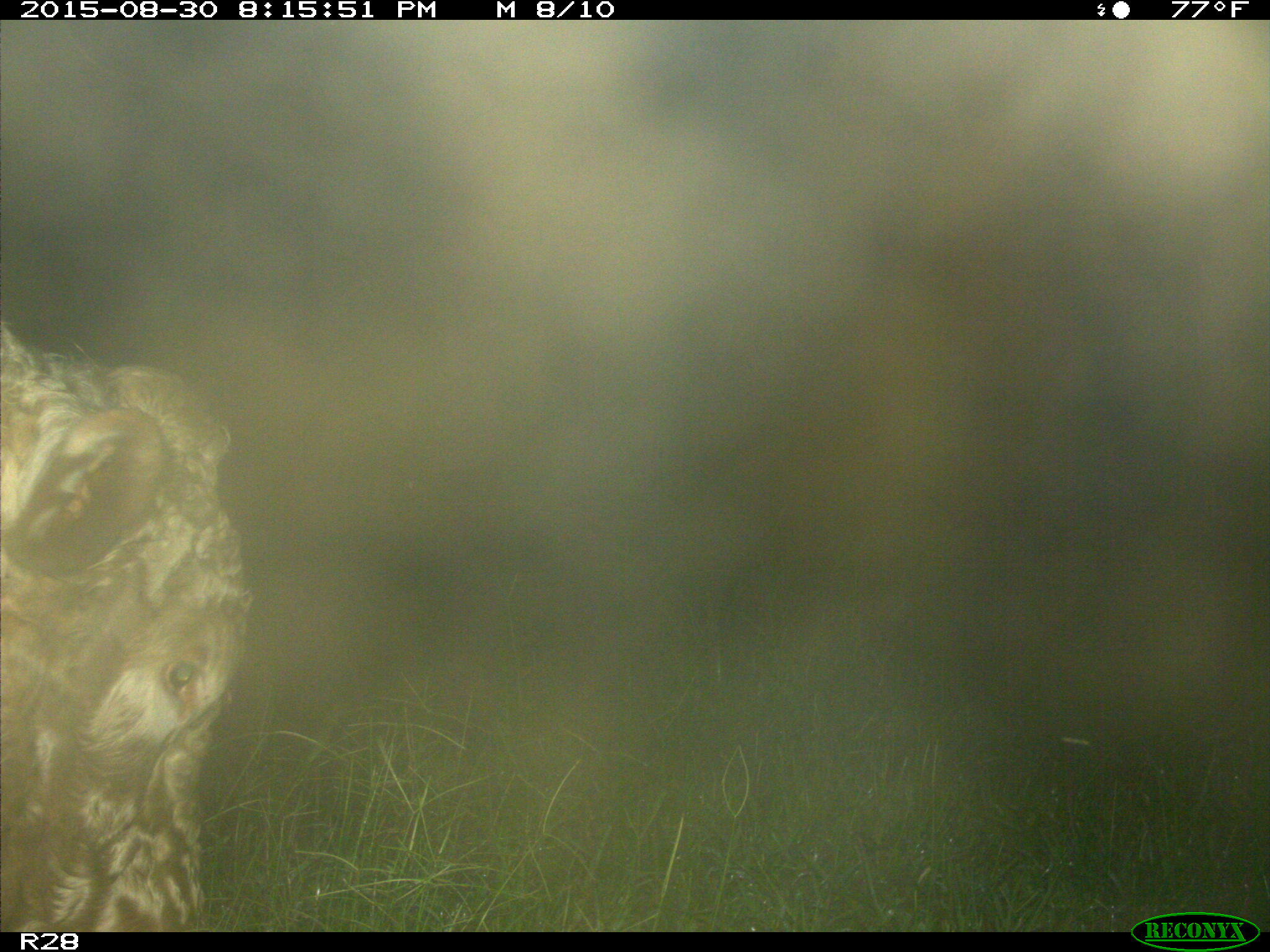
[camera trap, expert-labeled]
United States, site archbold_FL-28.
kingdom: Animalia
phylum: Chordata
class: Mammalia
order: Artiodactyla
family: Bovidae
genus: Bos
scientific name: Bos taurus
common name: domestic cow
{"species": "Bos taurus (domestic cow)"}